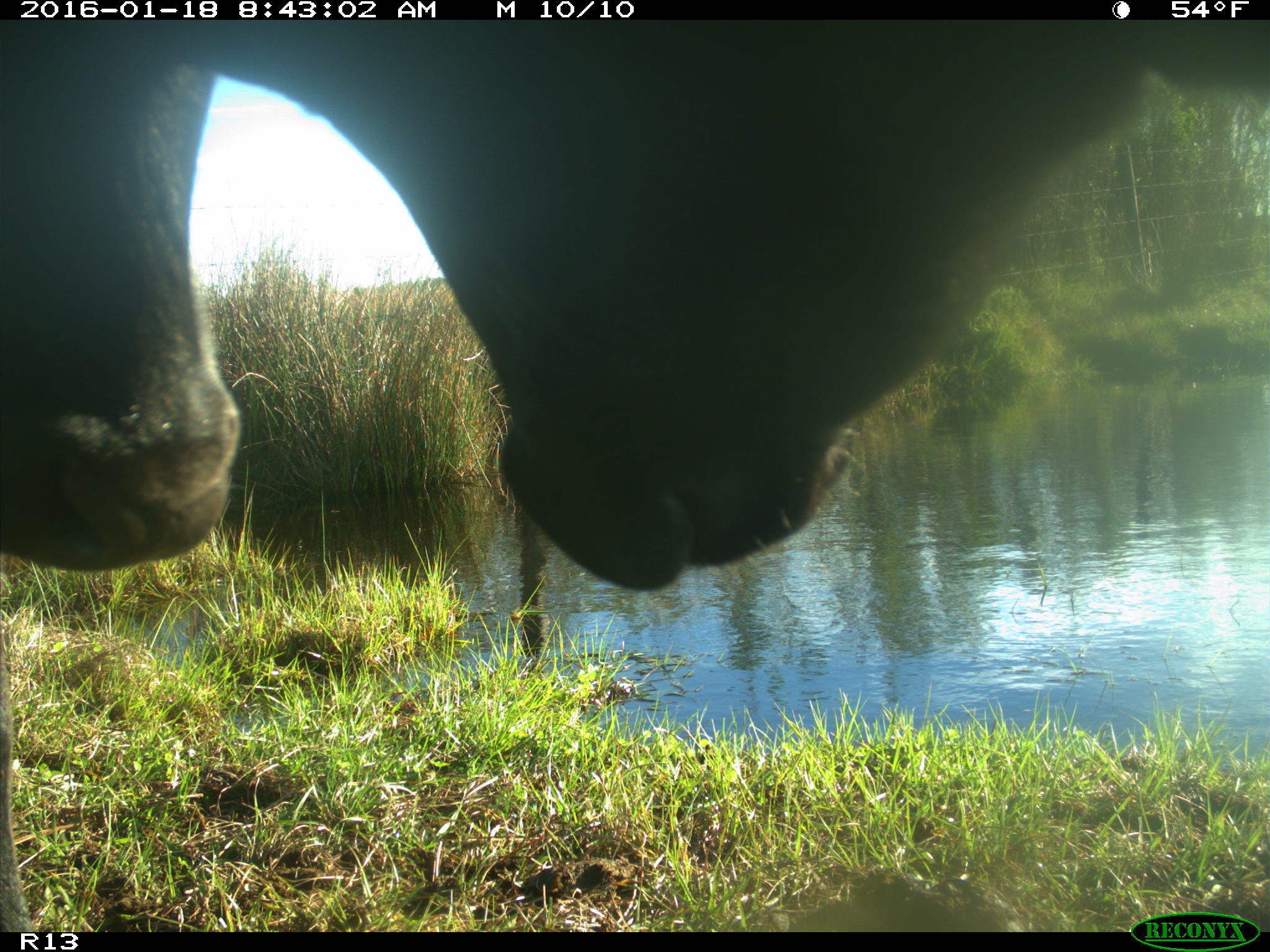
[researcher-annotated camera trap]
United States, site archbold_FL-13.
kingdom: Animalia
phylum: Chordata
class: Mammalia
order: Artiodactyla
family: Bovidae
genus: Bos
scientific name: Bos taurus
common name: domestic cow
Bos taurus (domestic cow).